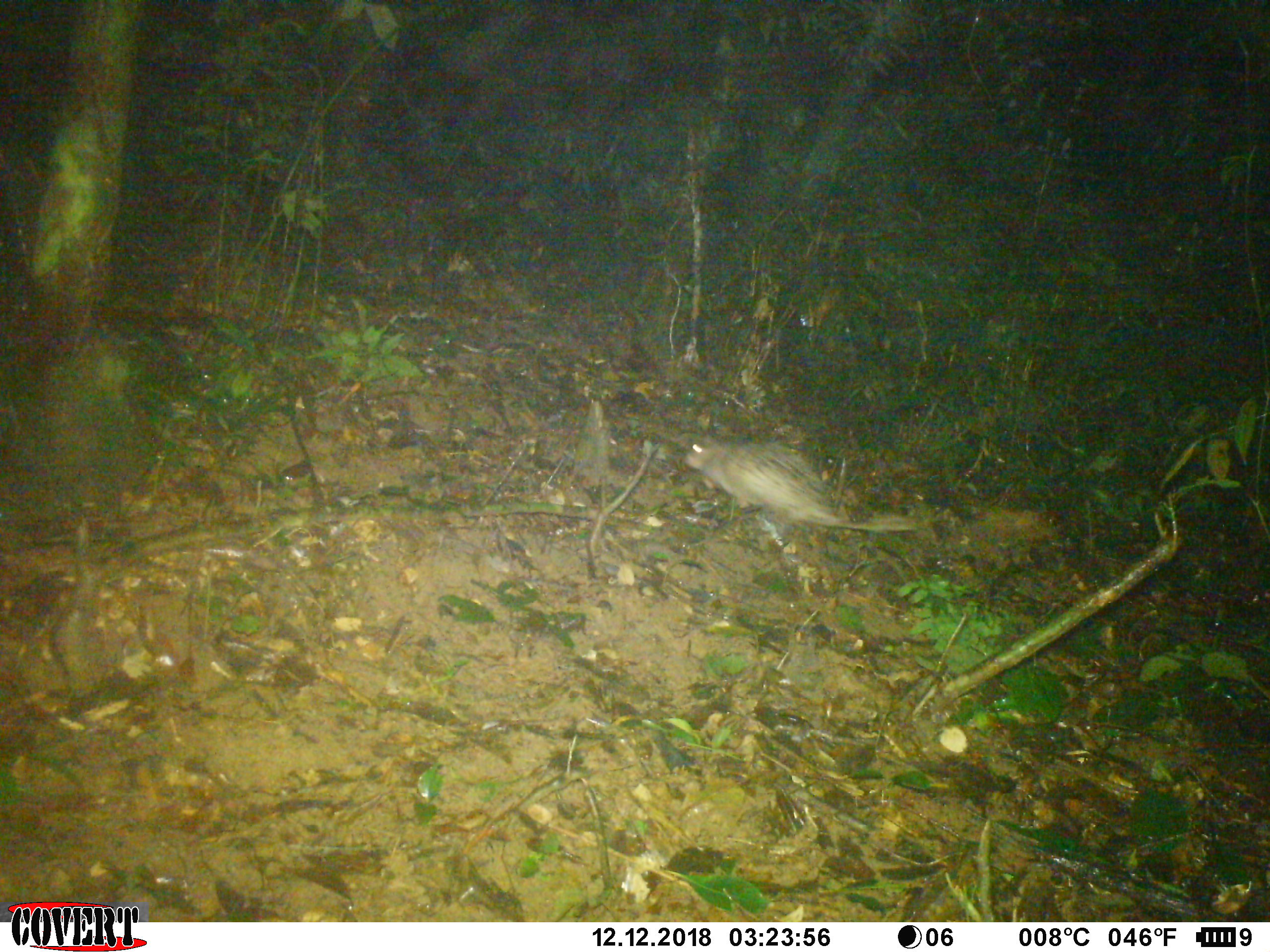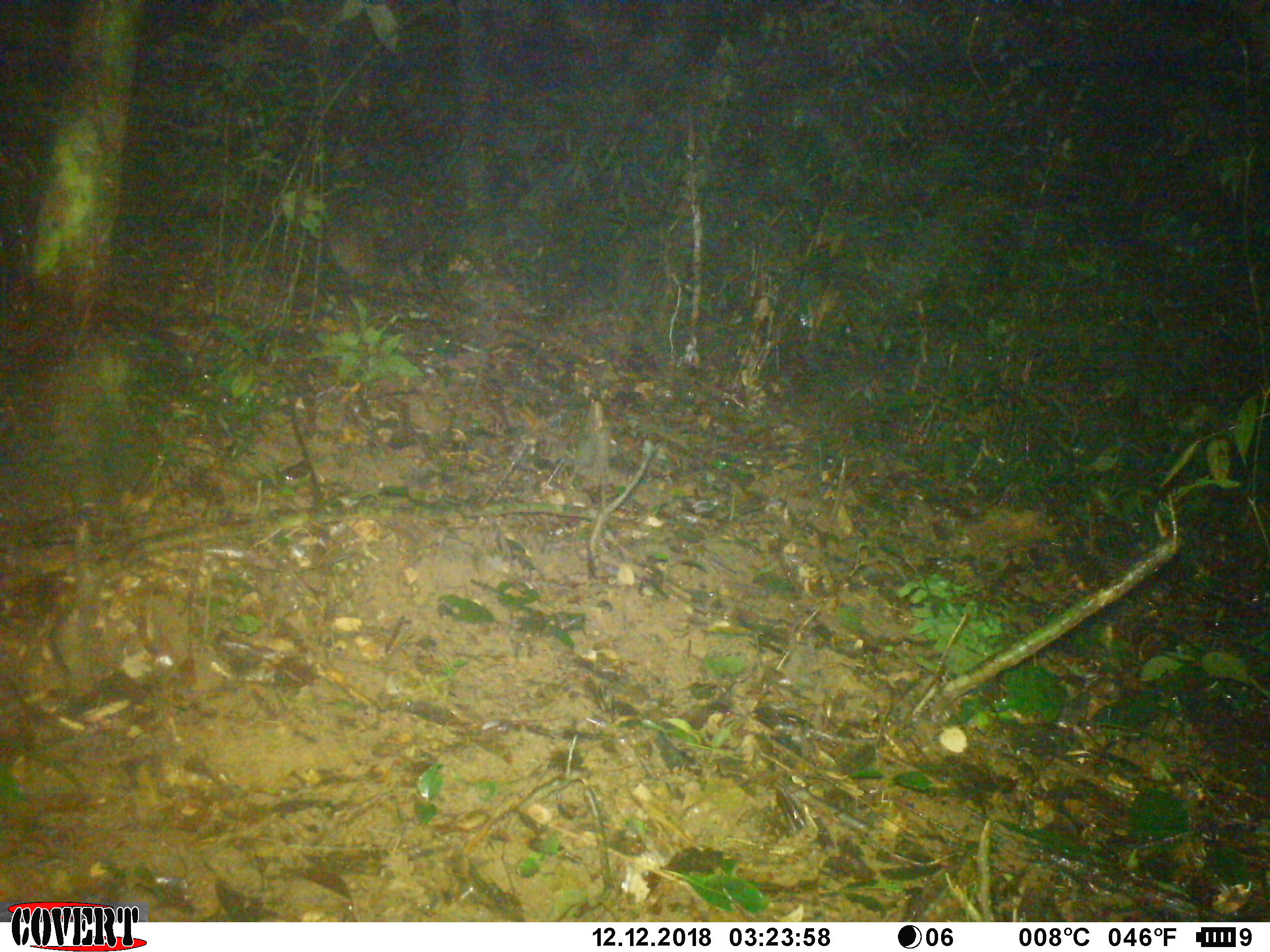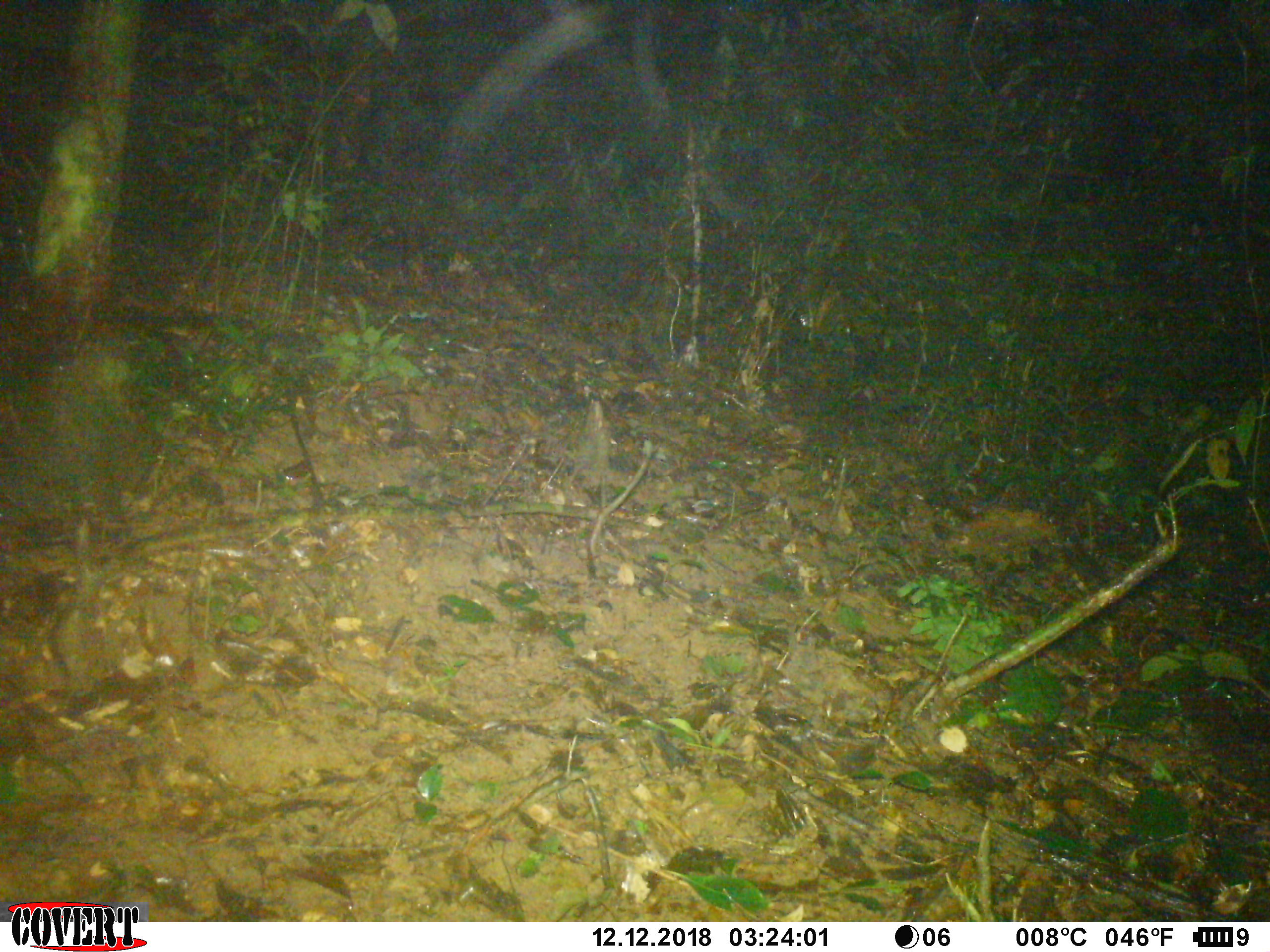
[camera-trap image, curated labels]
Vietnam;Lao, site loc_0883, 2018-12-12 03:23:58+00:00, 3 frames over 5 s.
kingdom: Animalia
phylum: Chordata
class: Mammalia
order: Rodentia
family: Hystricidae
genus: Atherurus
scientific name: Atherurus macrourus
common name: asiatic brush-tailed porcupine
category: asiatic brush tailed porcupine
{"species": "asiatic brush tailed porcupine (asiatic brush-tailed porcupine) (Atherurus macrourus)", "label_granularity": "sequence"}